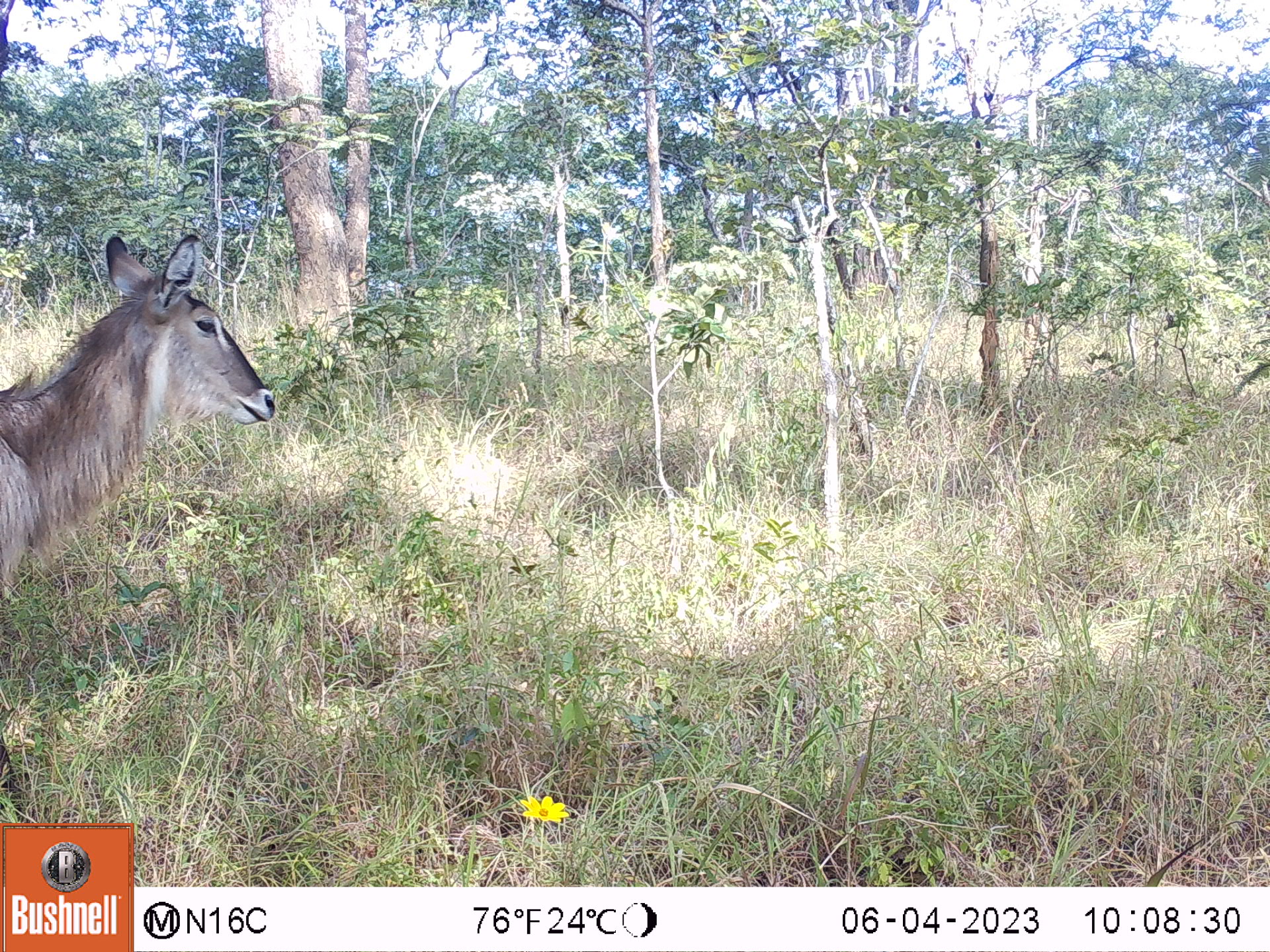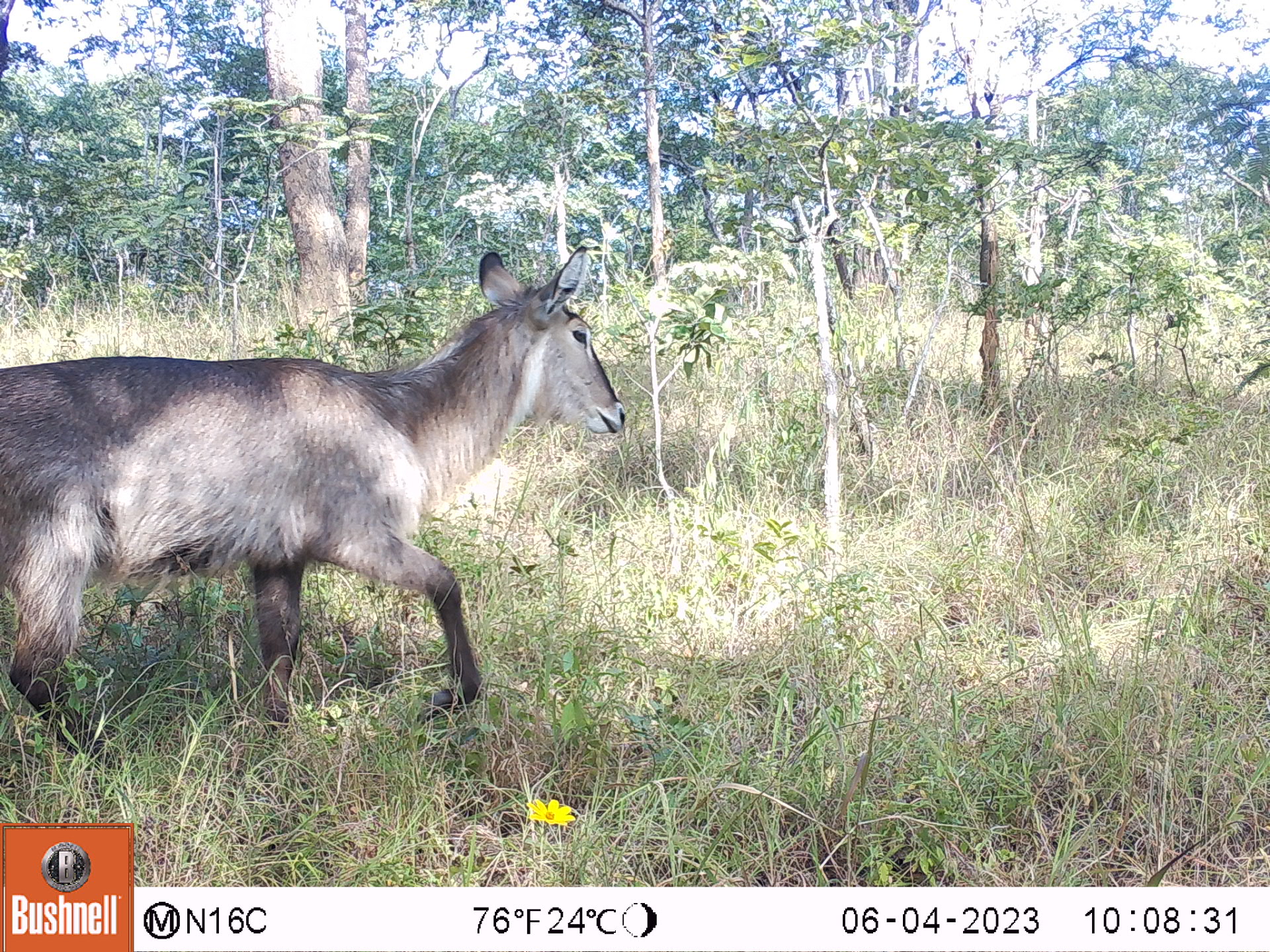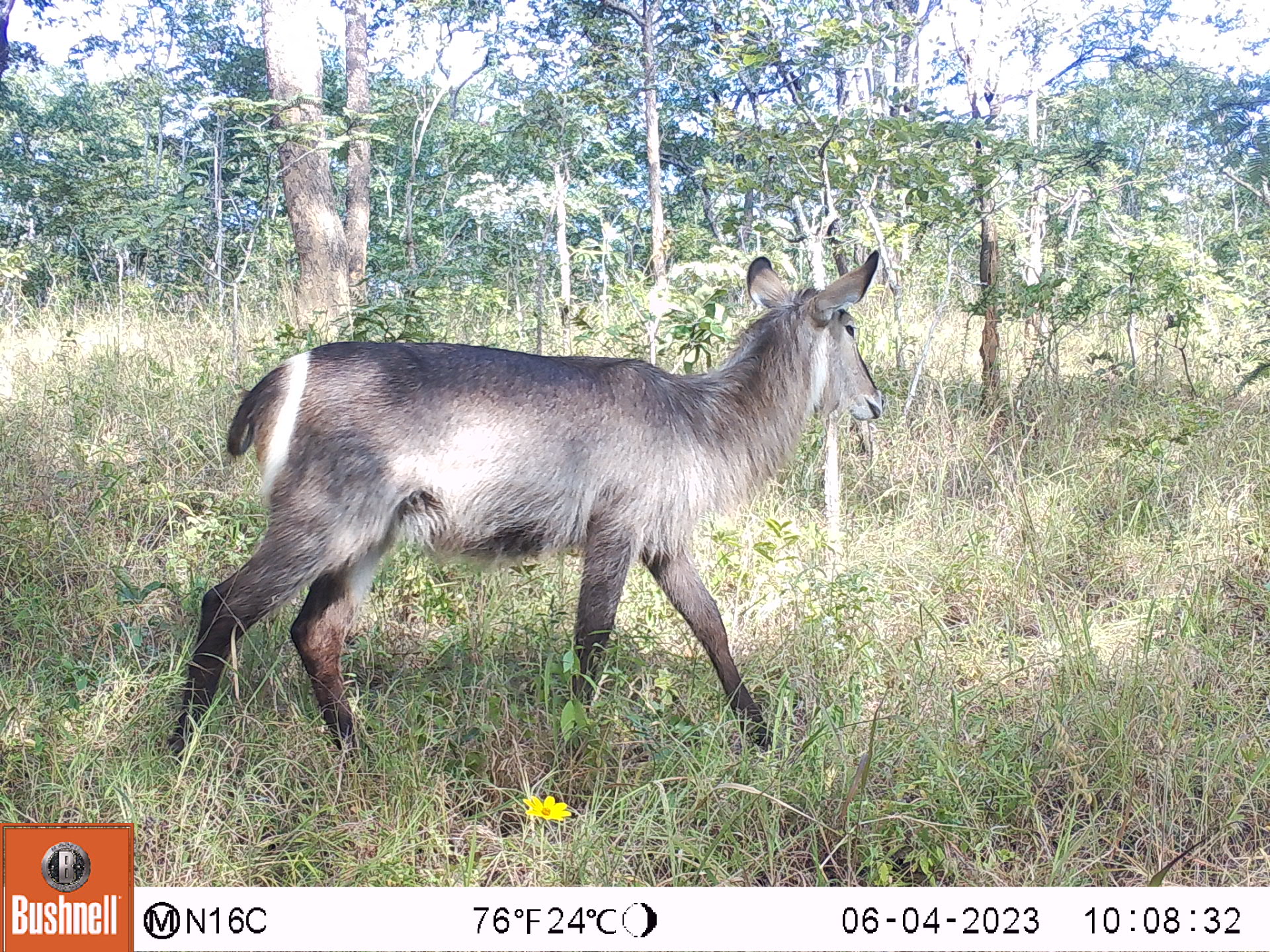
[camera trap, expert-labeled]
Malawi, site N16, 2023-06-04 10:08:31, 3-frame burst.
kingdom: Animalia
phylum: Chordata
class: Mammalia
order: Artiodactyla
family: Bovidae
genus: Kobus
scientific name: Kobus ellipsiprymnus ellipsiprymnus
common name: common waterbuck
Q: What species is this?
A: Common waterbuck (Kobus ellipsiprymnus ellipsiprymnus).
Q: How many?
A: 1.